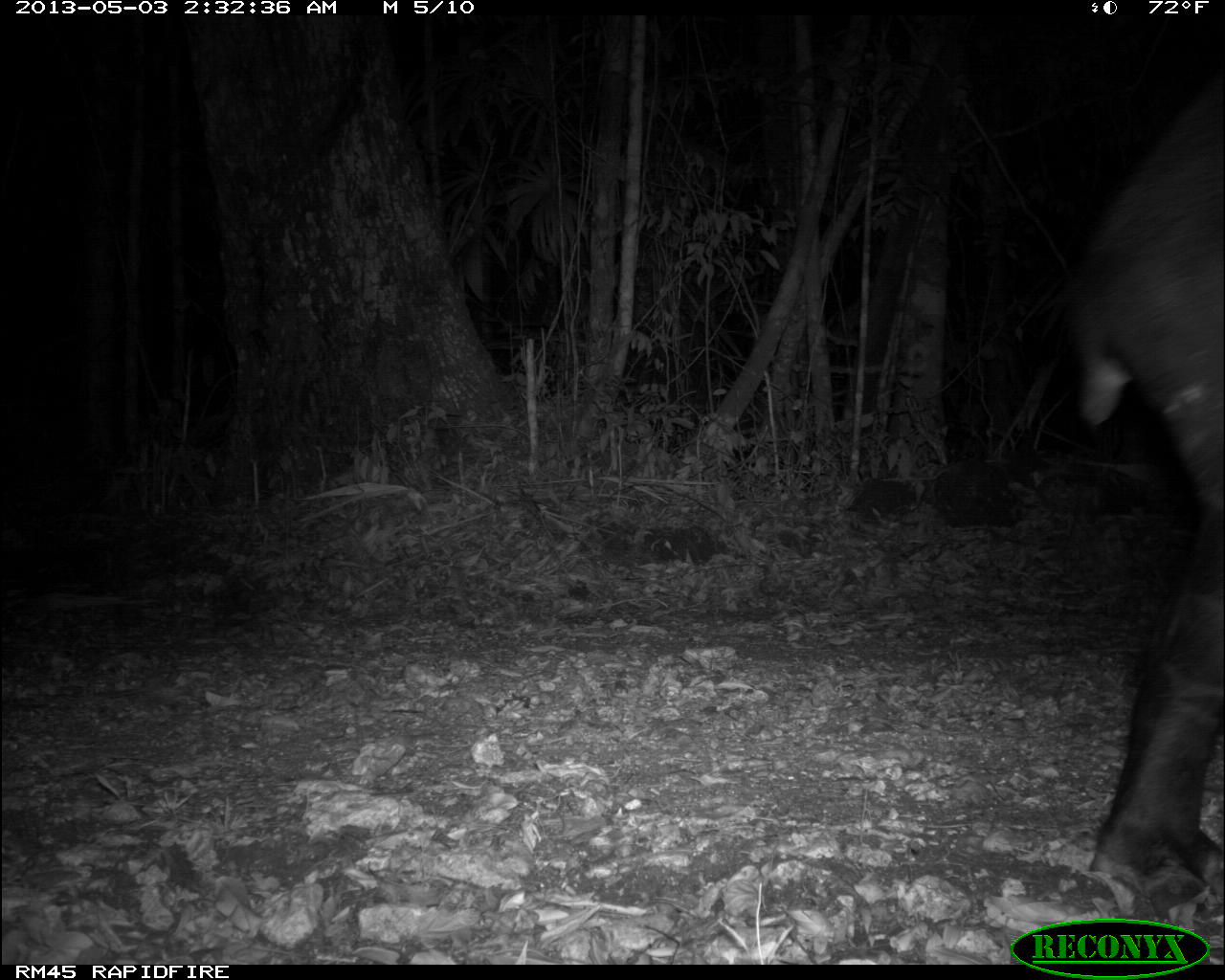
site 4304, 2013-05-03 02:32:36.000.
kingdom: Animalia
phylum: Chordata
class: Mammalia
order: Perissodactyla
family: Tapiridae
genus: Tapirus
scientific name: Tapirus bairdii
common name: baird's tapir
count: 1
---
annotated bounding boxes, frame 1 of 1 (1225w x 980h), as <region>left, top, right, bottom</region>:
tapirus bairdii: <region>1054, 52, 1225, 921</region>